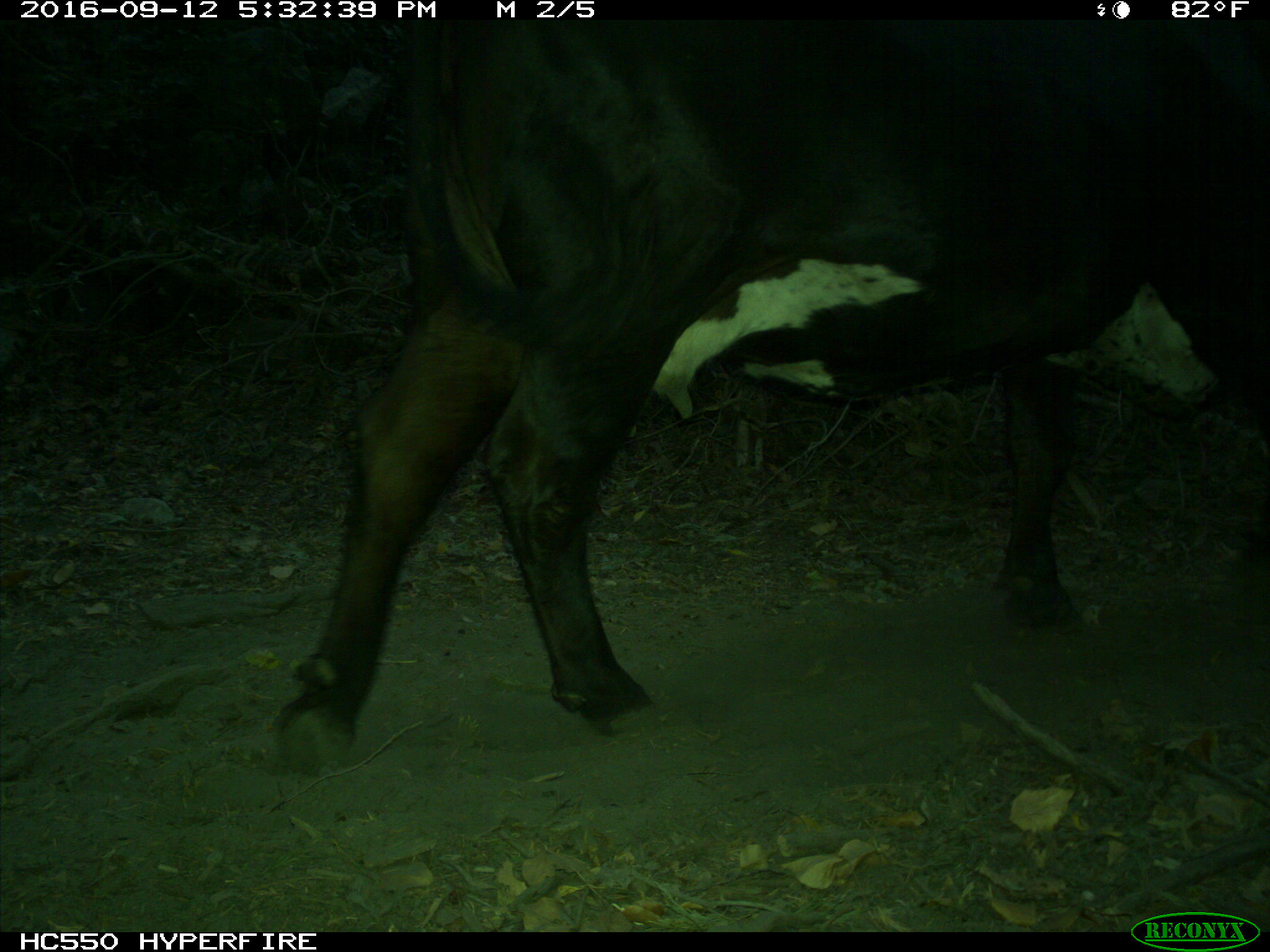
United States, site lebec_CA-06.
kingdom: Animalia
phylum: Chordata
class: Mammalia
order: Artiodactyla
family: Bovidae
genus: Bos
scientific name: Bos taurus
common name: domestic cow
Bos taurus (domestic cow).